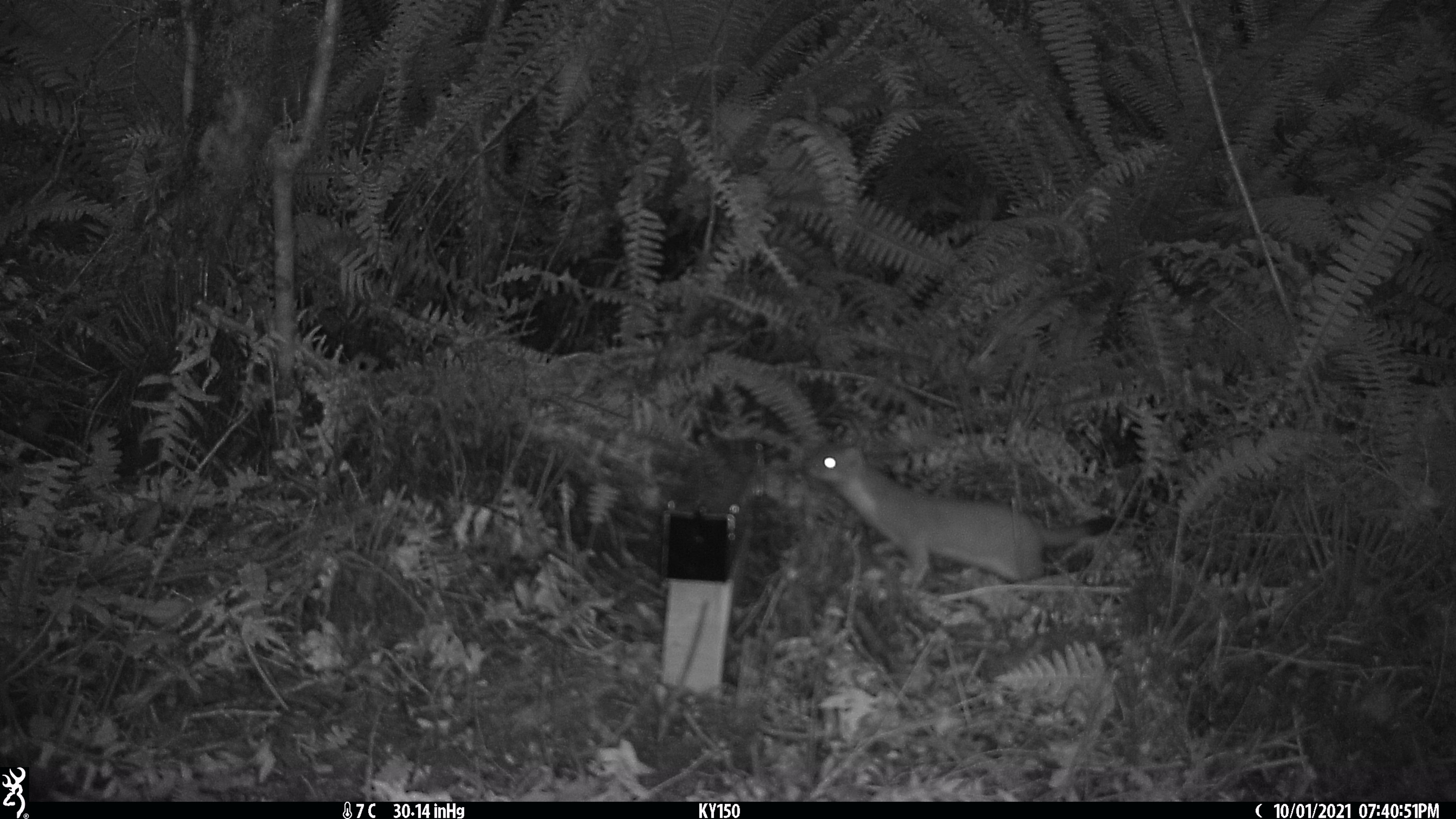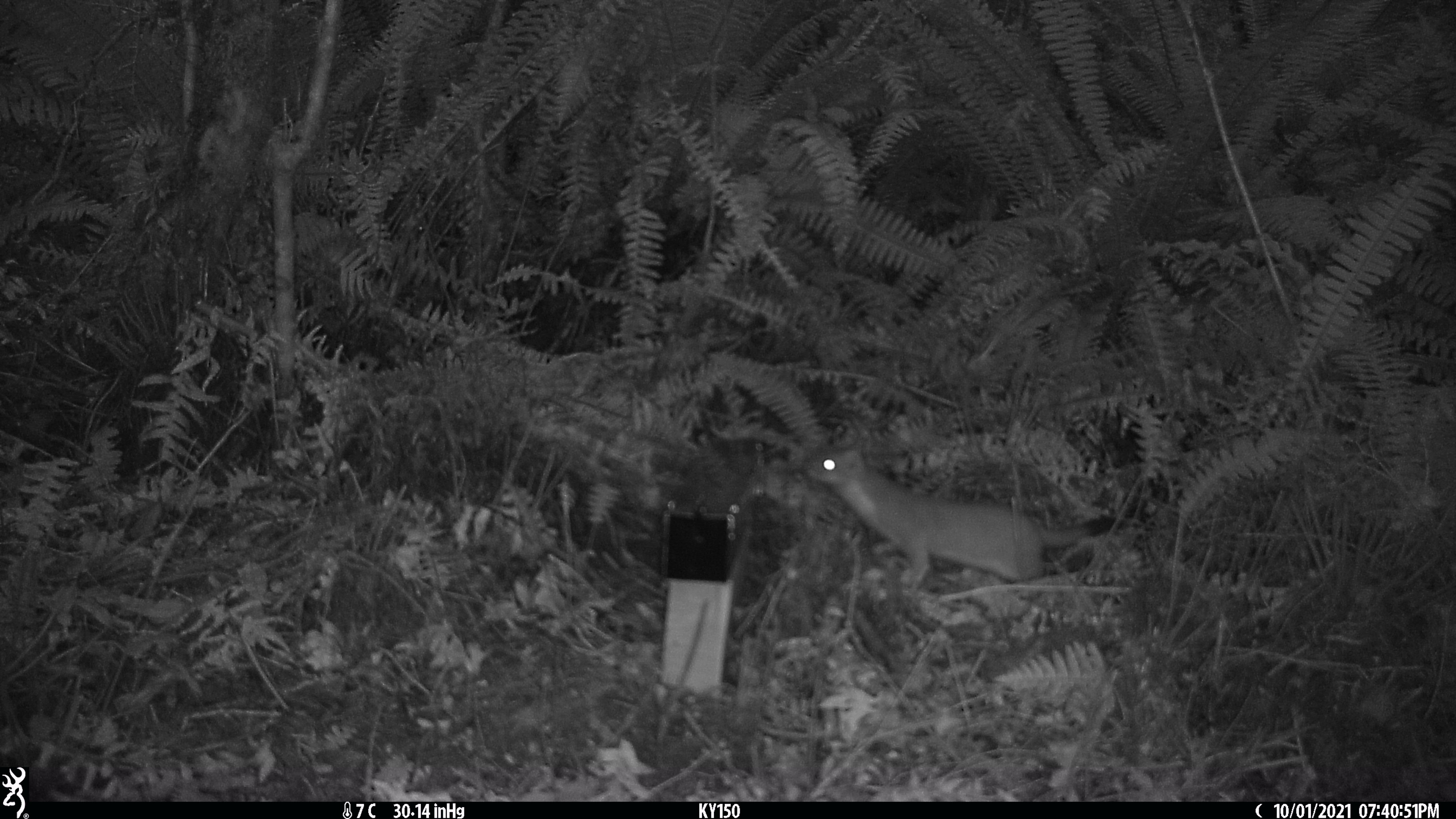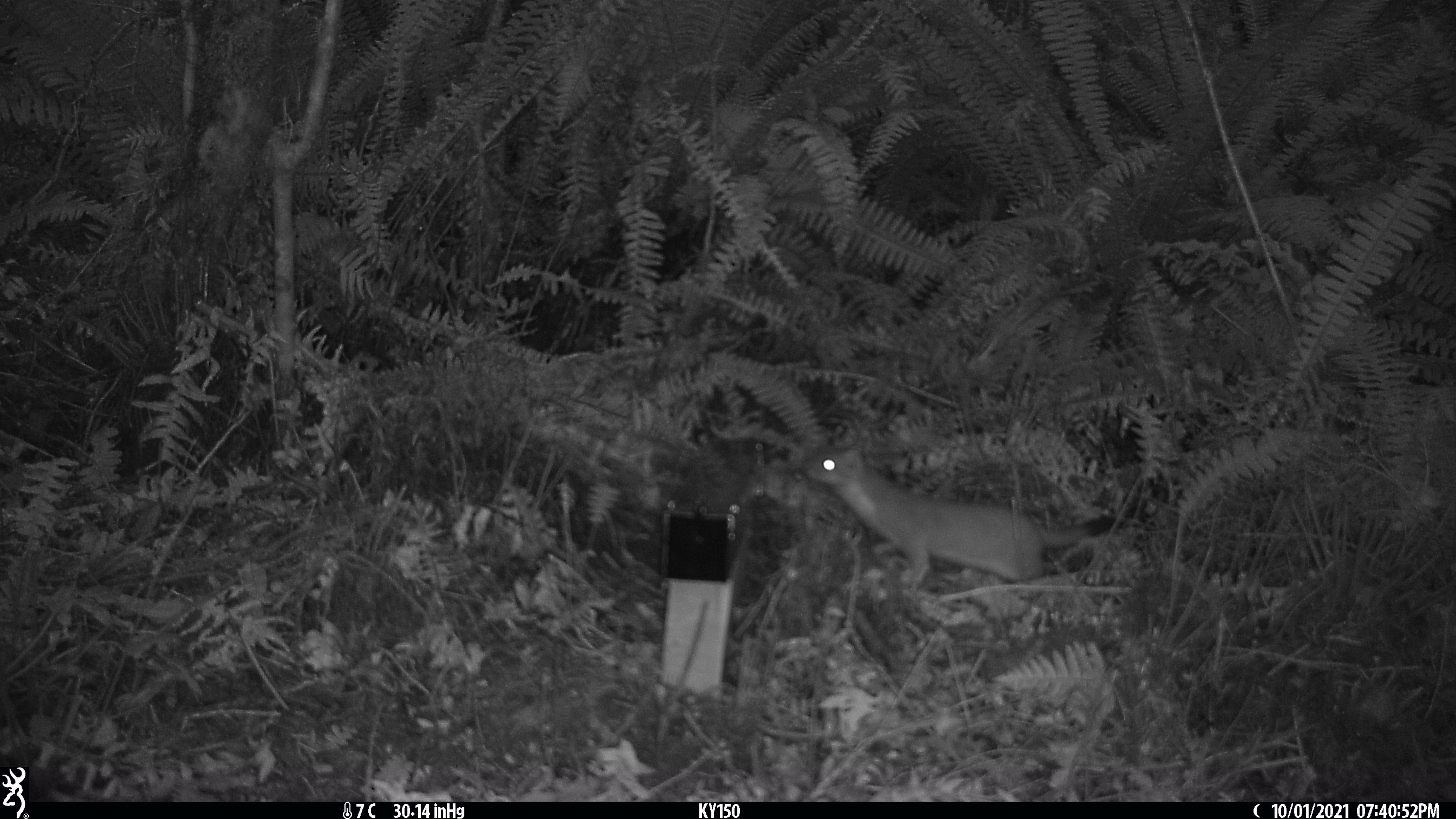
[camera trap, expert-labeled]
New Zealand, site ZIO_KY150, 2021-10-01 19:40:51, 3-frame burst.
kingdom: Animalia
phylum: Chordata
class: Mammalia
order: Carnivora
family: Mustelidae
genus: Mustela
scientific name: Mustela erminea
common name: stoat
Stoat (Mustela erminea).